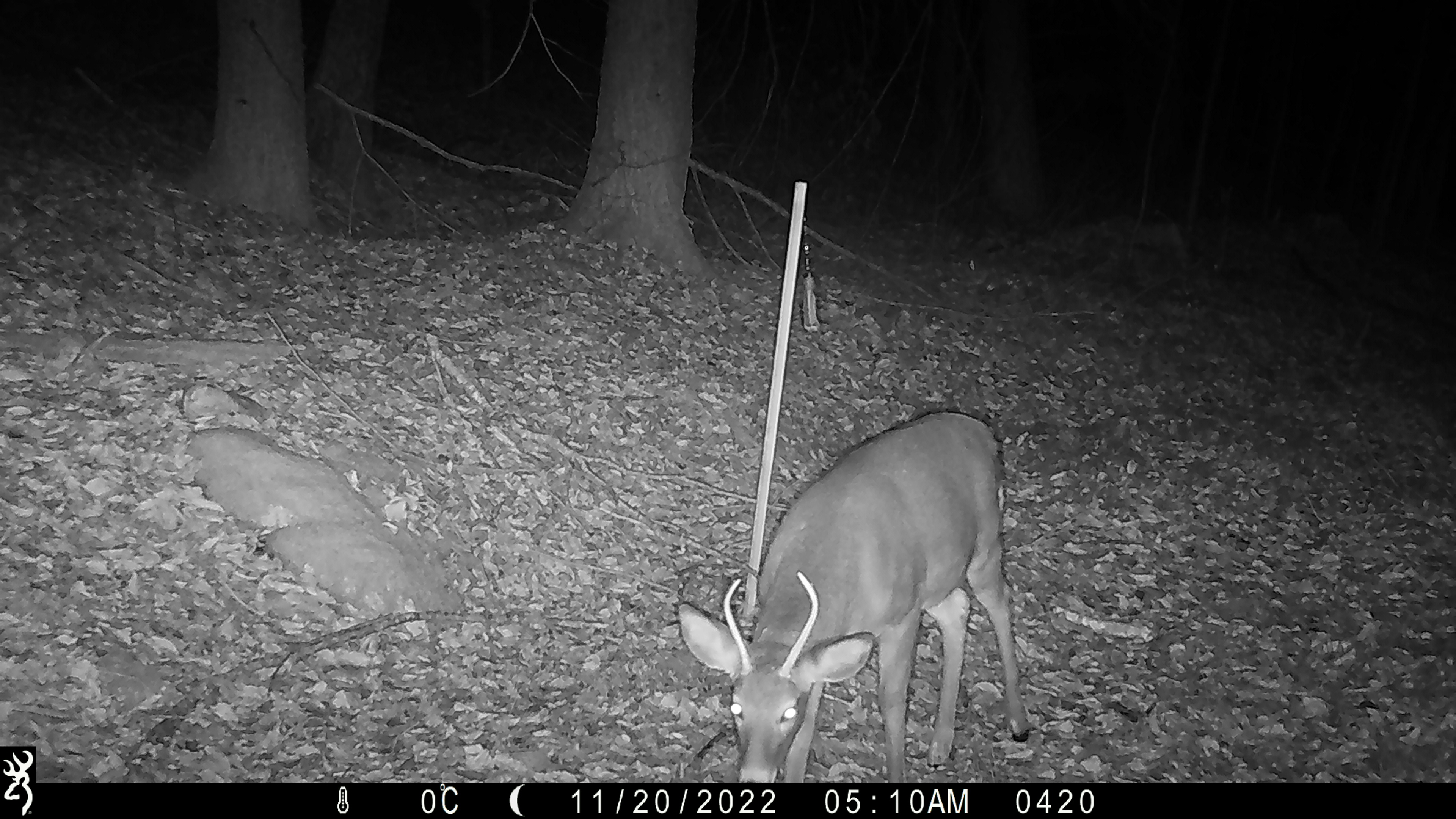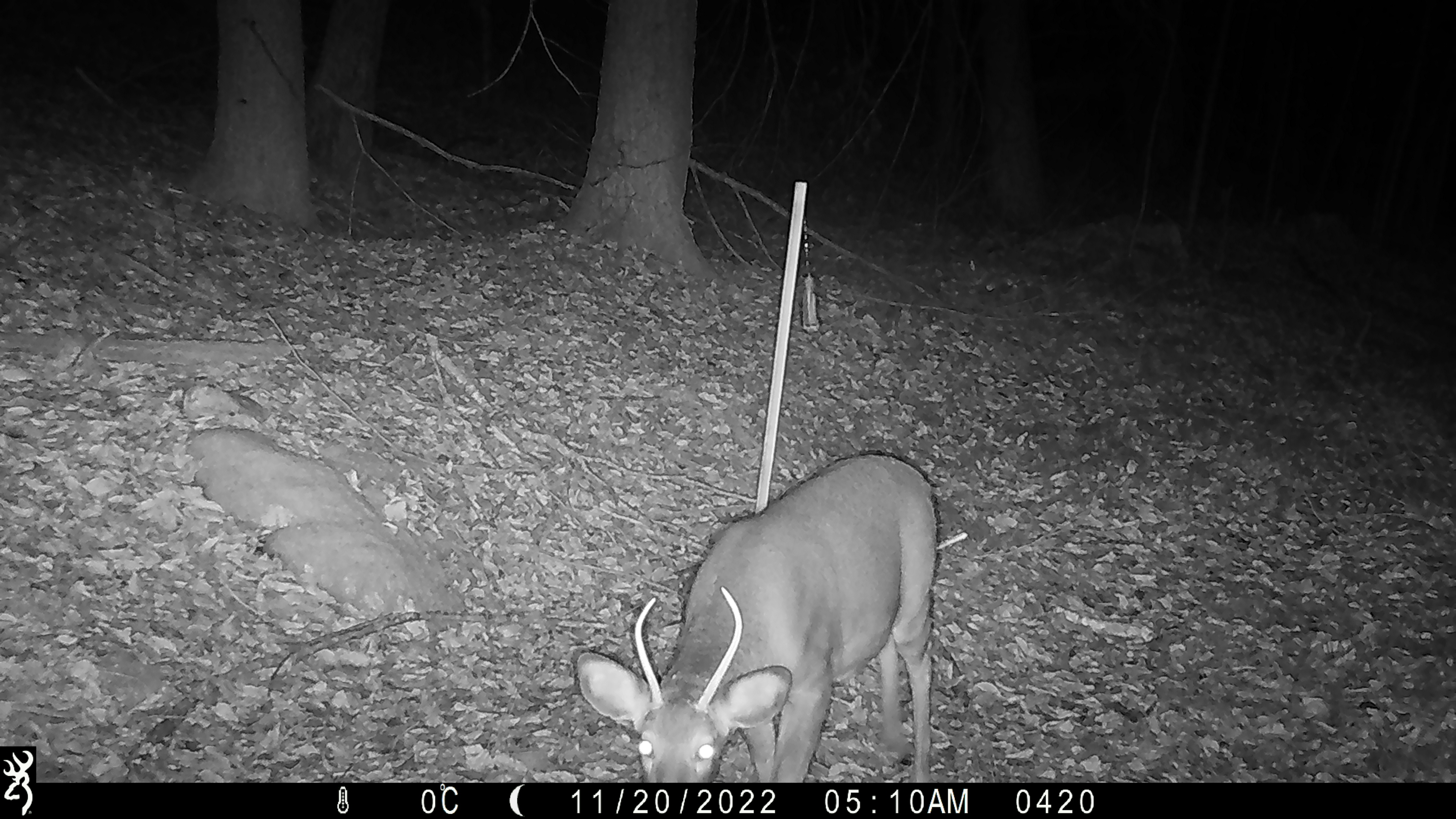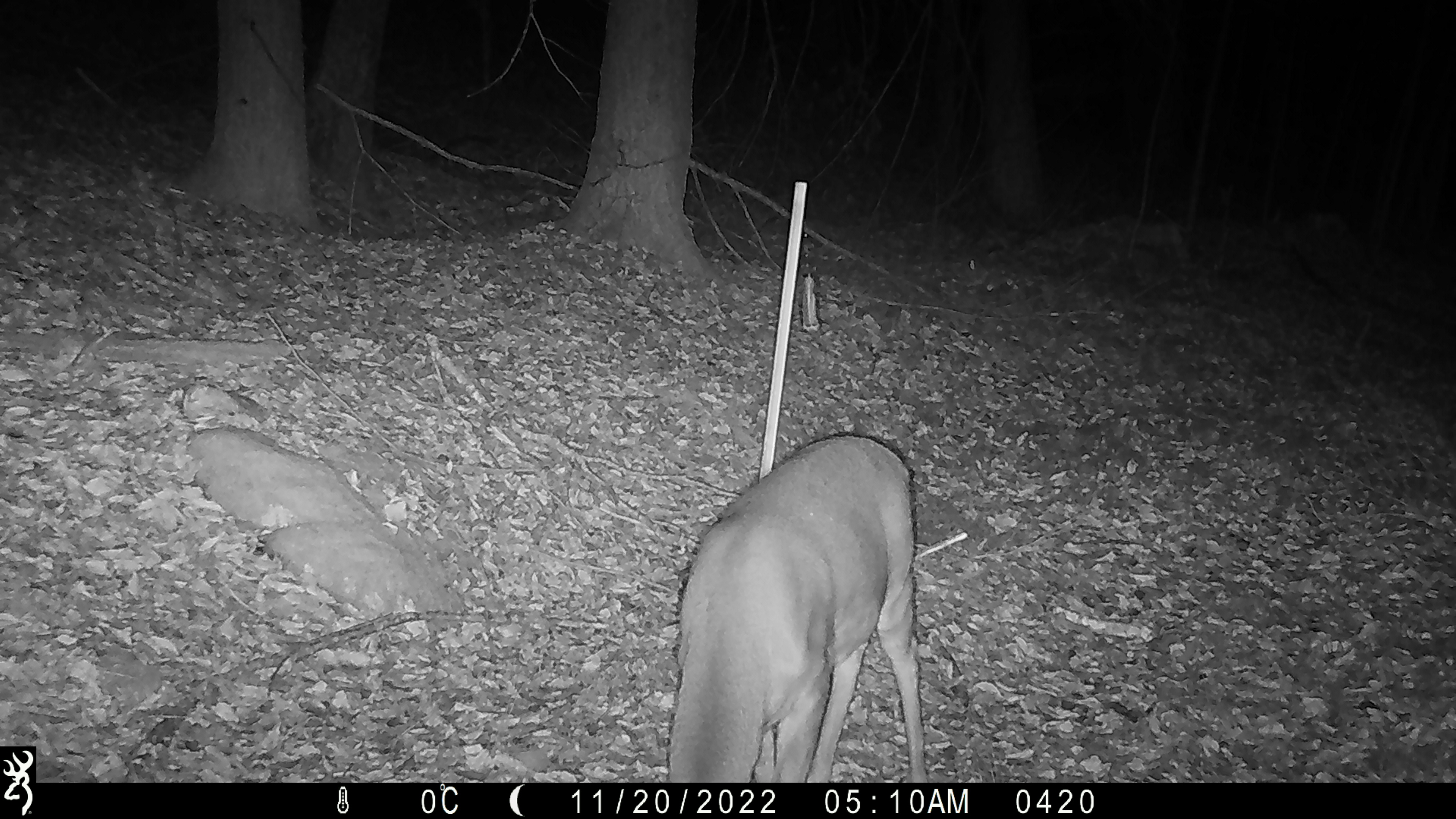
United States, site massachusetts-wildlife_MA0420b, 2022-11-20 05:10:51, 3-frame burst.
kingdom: Animalia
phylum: Chordata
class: Mammalia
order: Artiodactyla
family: Cervidae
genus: Odocoileus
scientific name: Odocoileus virginianus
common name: white-tailed deer